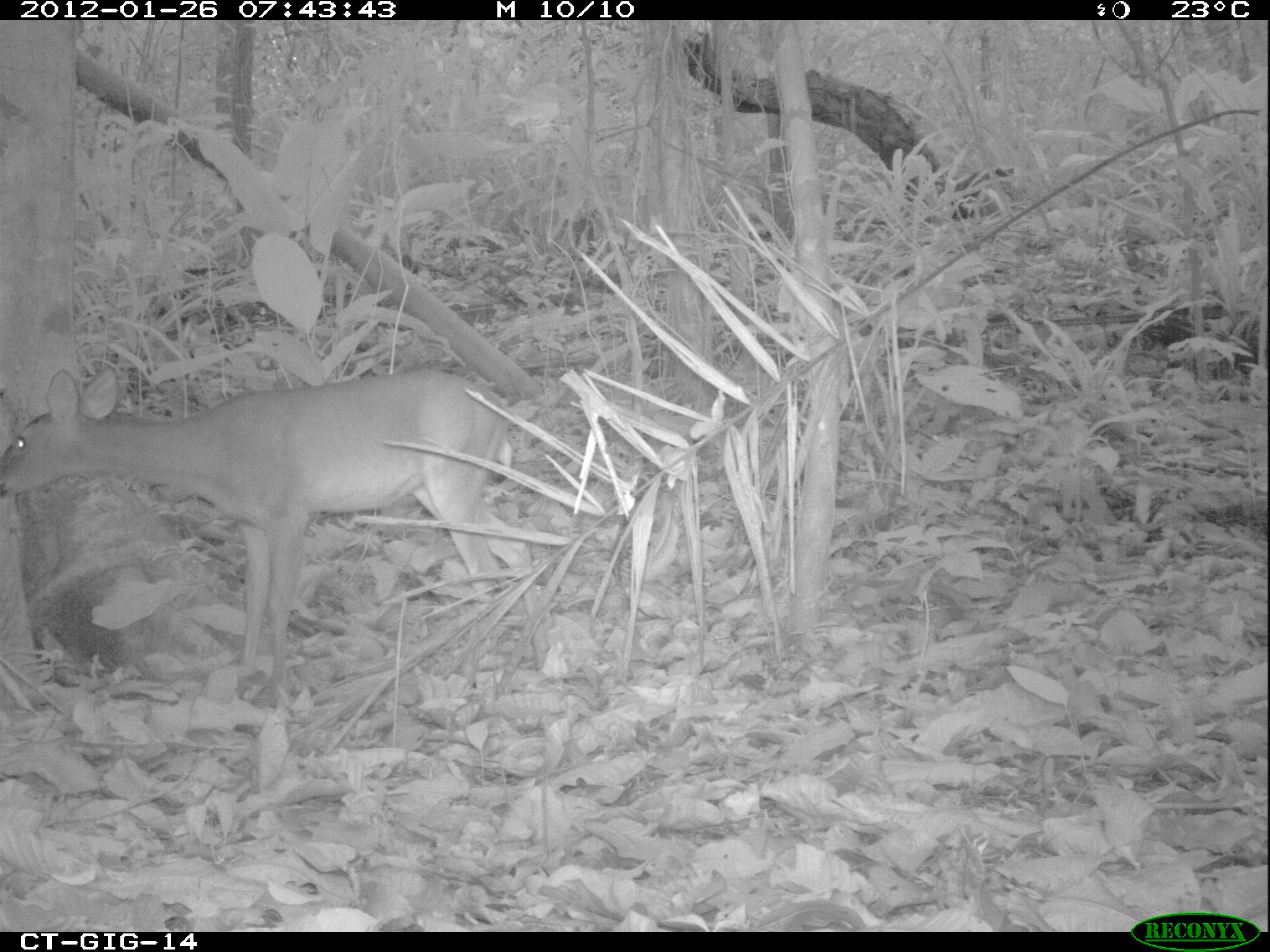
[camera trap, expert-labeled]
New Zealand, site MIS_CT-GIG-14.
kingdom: Animalia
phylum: Chordata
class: Mammalia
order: Artiodactyla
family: Cervidae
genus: Odocoileus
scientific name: Odocoileus virginianus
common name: white-tailed deer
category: white tailed deer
White tailed deer (white-tailed deer) (Odocoileus virginianus).